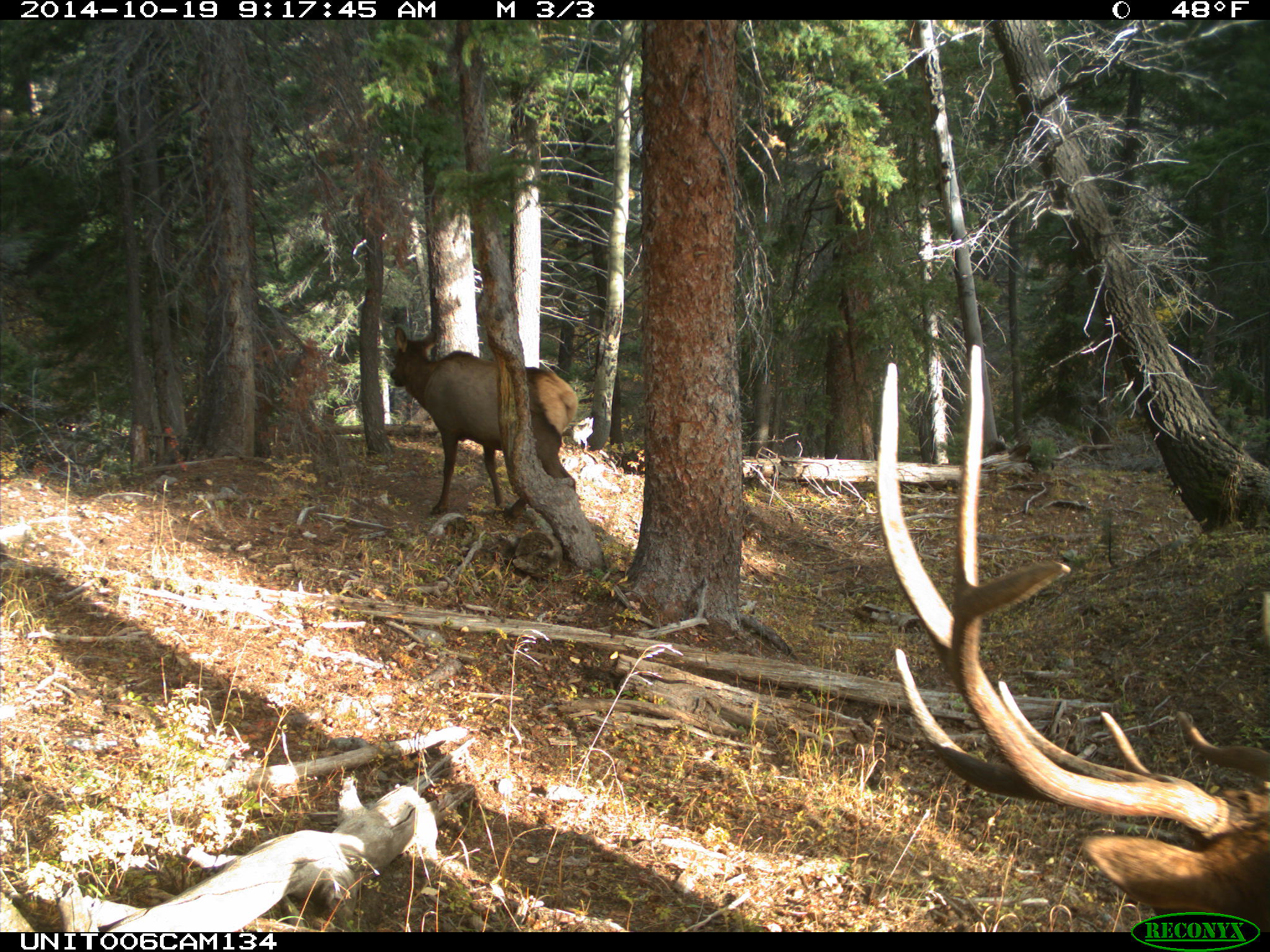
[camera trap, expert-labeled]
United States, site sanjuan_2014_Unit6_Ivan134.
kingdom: Animalia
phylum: Chordata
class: Mammalia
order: Artiodactyla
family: Cervidae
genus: Cervus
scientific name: Cervus elaphus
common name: red deer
Cervus elaphus (red deer).